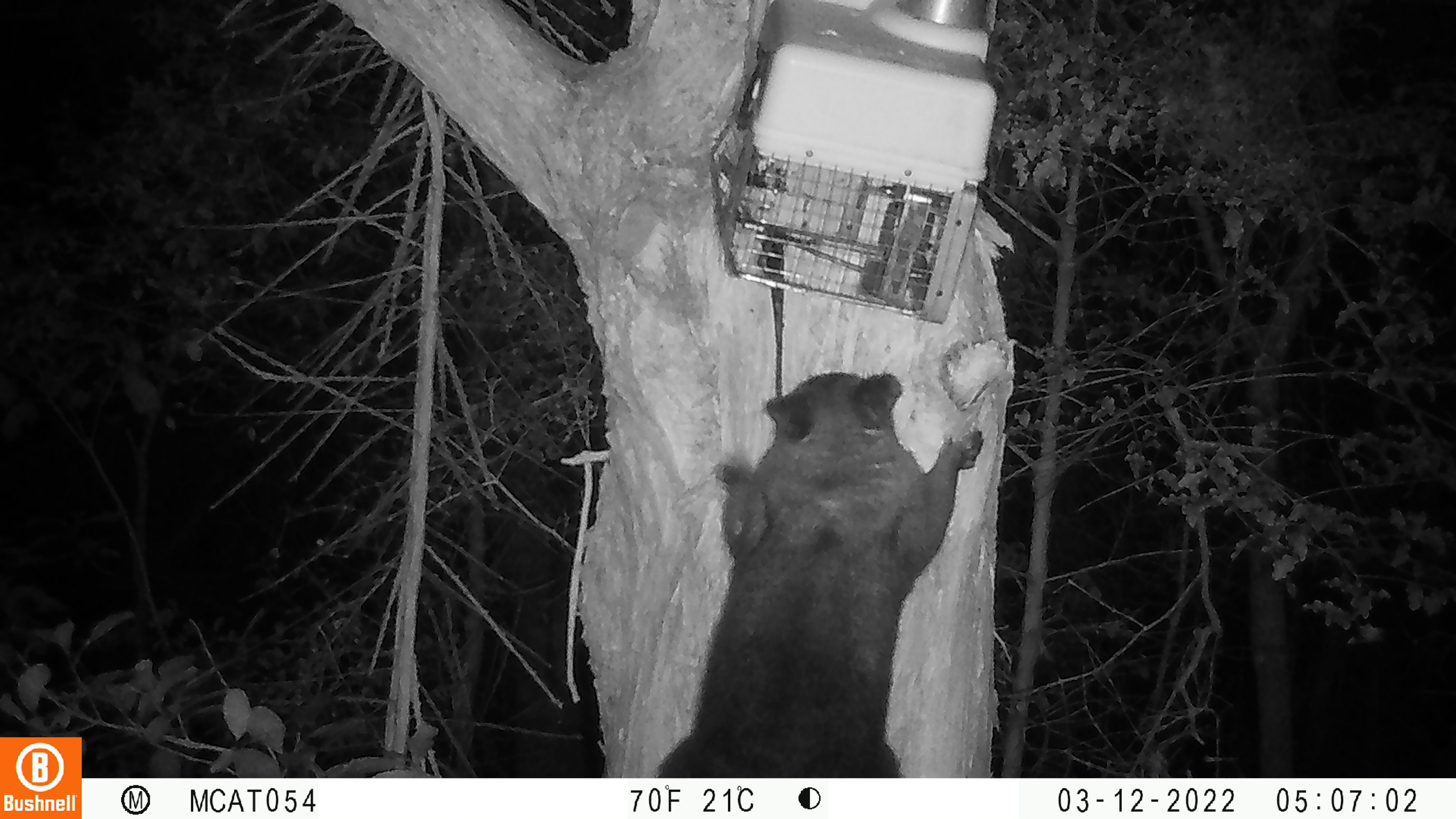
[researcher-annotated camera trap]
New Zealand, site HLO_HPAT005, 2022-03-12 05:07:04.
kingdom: Animalia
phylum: Chordata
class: Mammalia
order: Diprotodontia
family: Phalangeridae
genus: Trichosurus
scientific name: Trichosurus vulpecula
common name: common brushtail possum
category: possum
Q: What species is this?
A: Possum (common brushtail possum) (Trichosurus vulpecula).